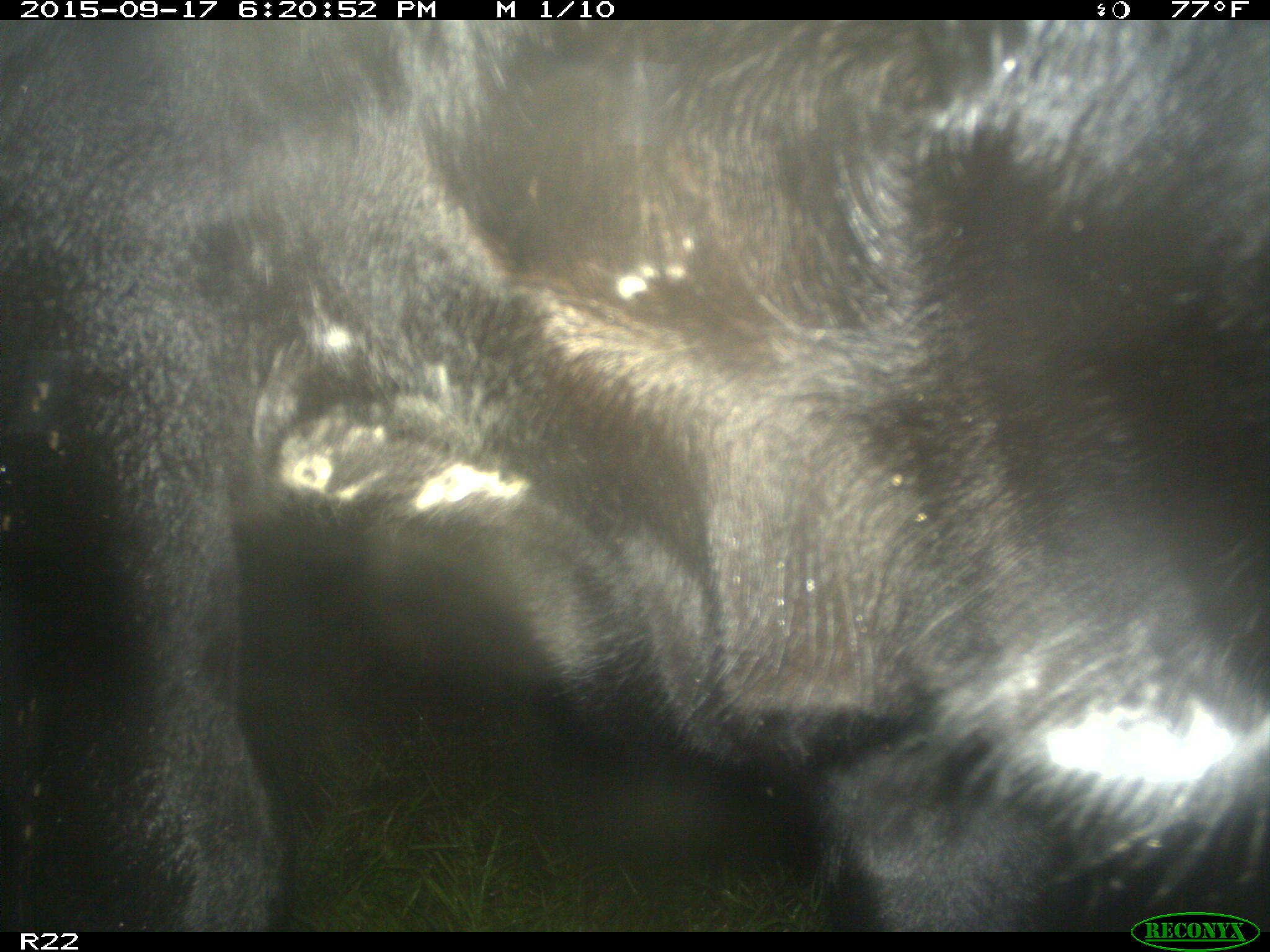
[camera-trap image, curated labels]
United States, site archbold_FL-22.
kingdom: Animalia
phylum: Chordata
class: Mammalia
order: Artiodactyla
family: Bovidae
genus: Bos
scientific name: Bos taurus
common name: domestic cow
Bos taurus (domestic cow).